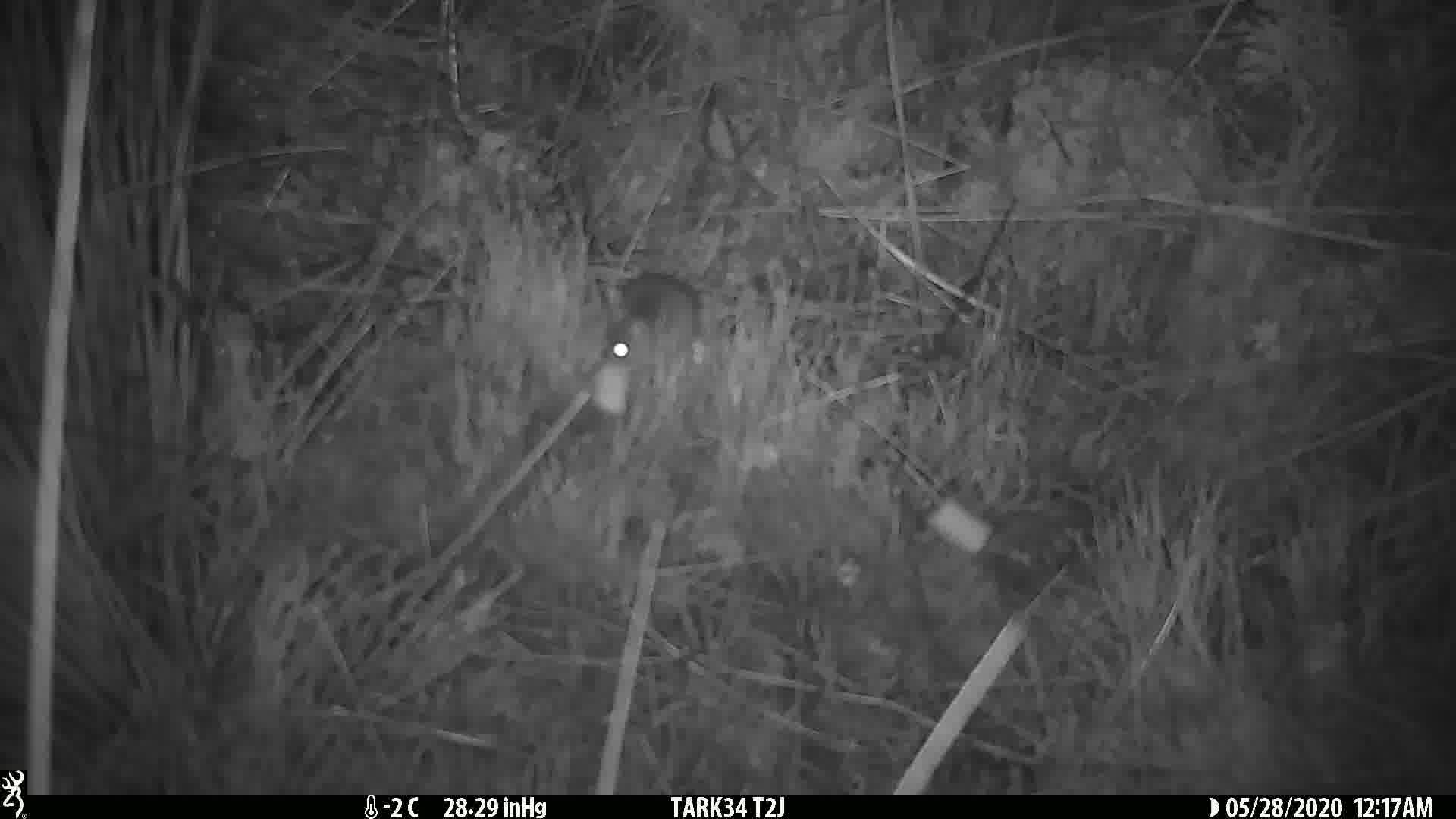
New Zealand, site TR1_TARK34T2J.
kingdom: Animalia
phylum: Chordata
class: Mammalia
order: Rodentia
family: Muridae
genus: Mus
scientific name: Mus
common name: mouse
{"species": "mouse (Mus)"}